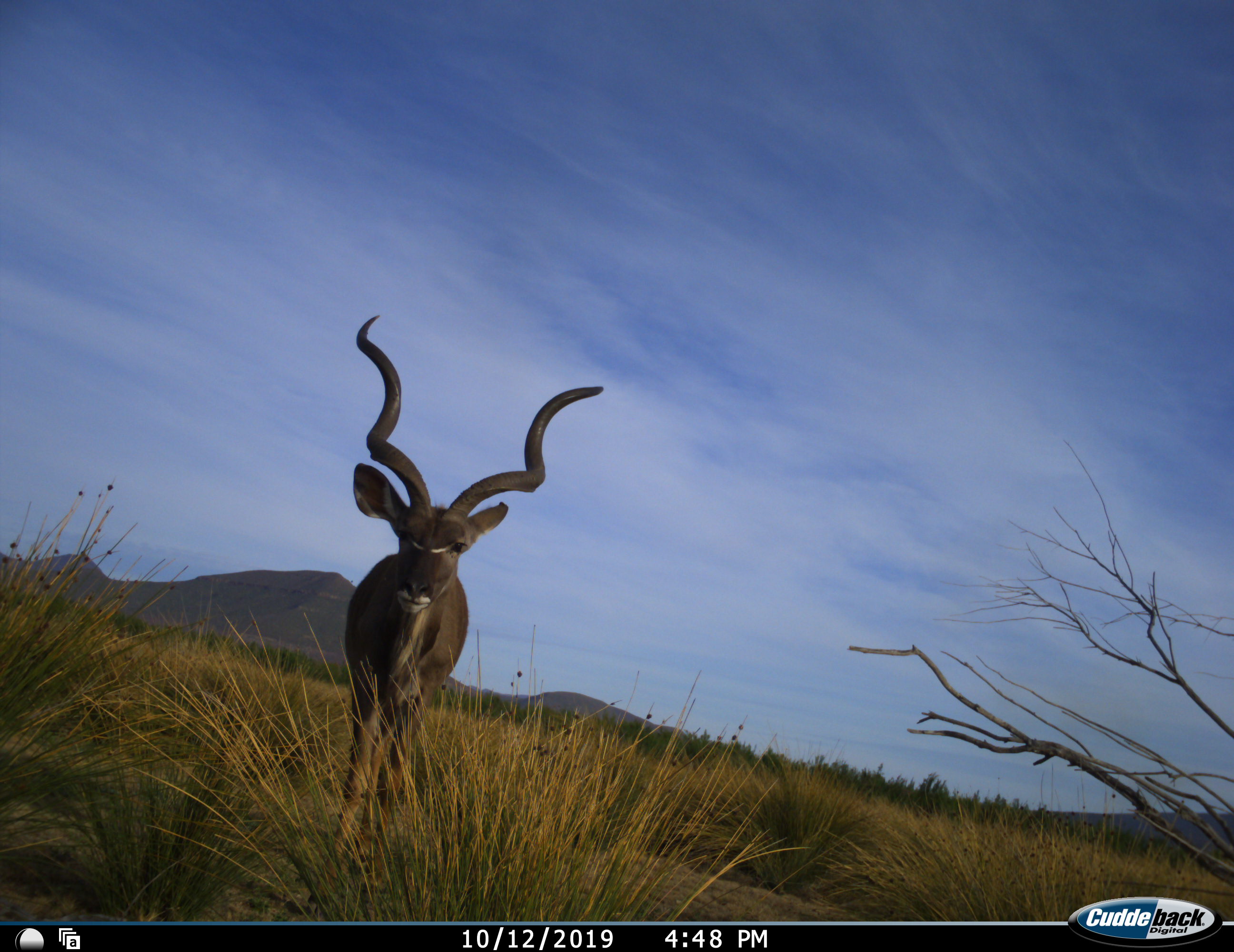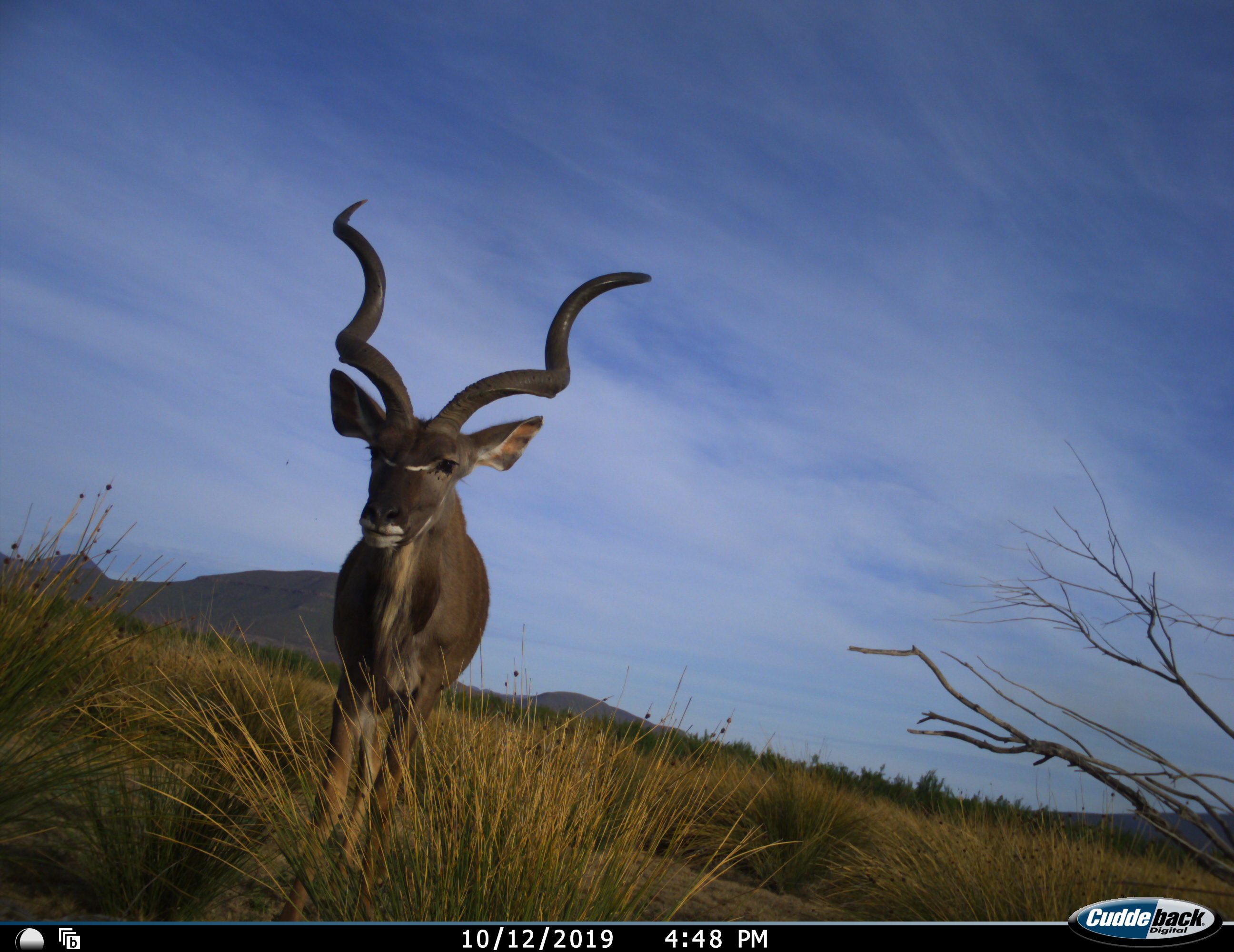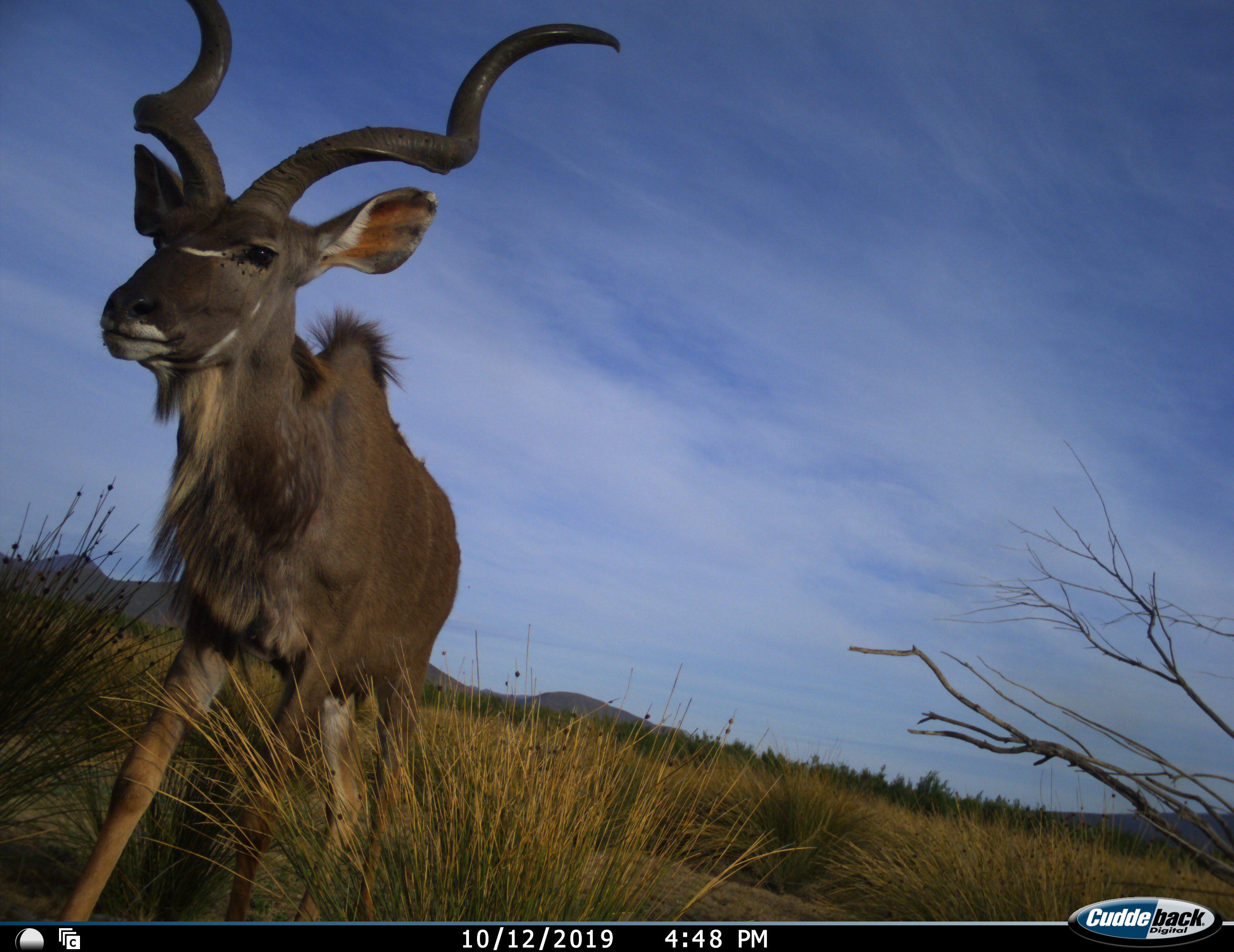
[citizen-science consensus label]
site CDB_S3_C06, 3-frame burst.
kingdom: Animalia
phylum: Chordata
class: Mammalia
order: Artiodactyla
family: Bovidae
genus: Tragelaphus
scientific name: Tragelaphus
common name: kudu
Kudu (Tragelaphus), count 1. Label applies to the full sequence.